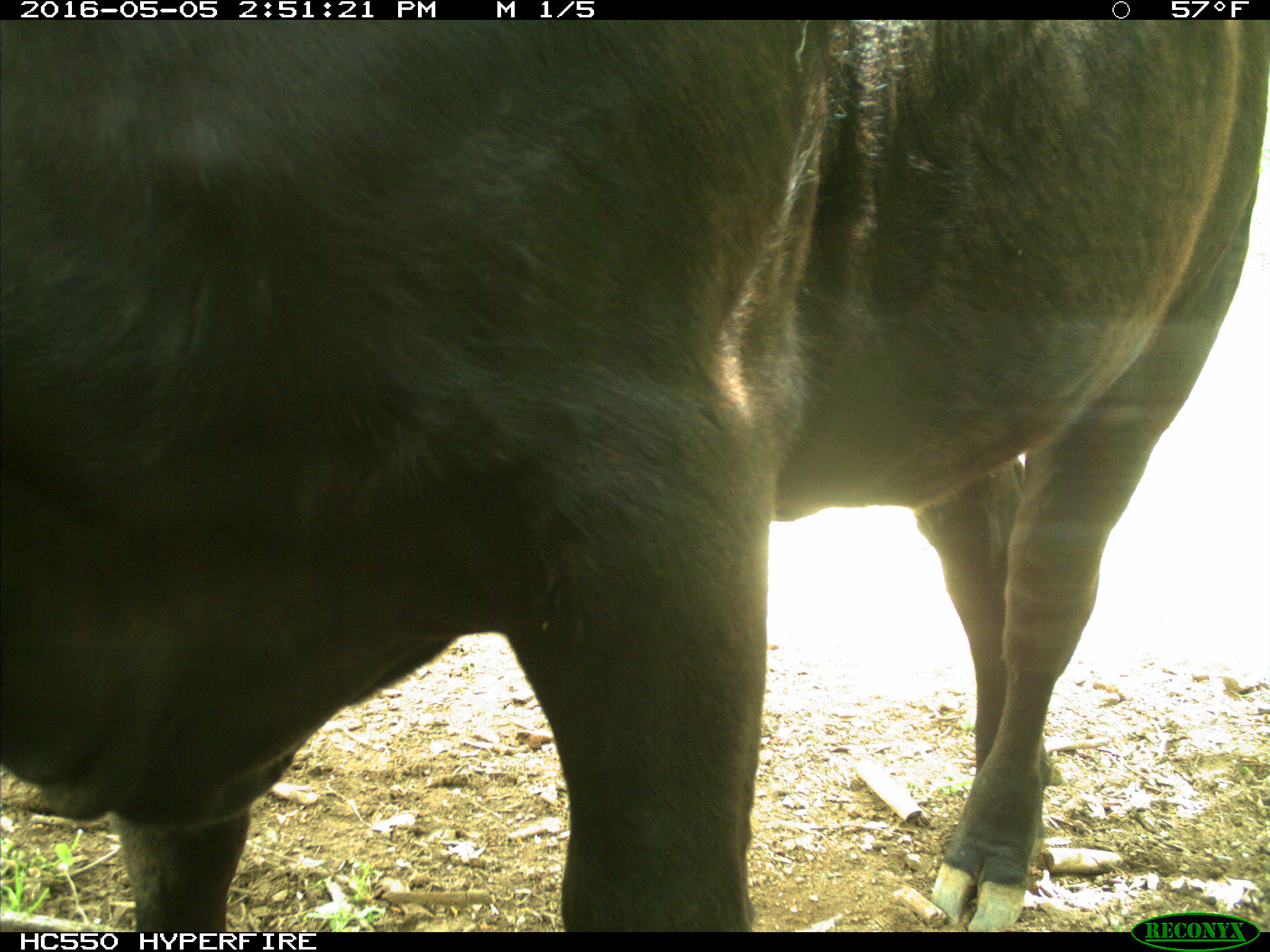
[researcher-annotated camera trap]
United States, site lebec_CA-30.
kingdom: Animalia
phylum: Chordata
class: Mammalia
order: Artiodactyla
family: Bovidae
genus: Bos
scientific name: Bos taurus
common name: domestic cow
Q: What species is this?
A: Bos taurus (domestic cow).